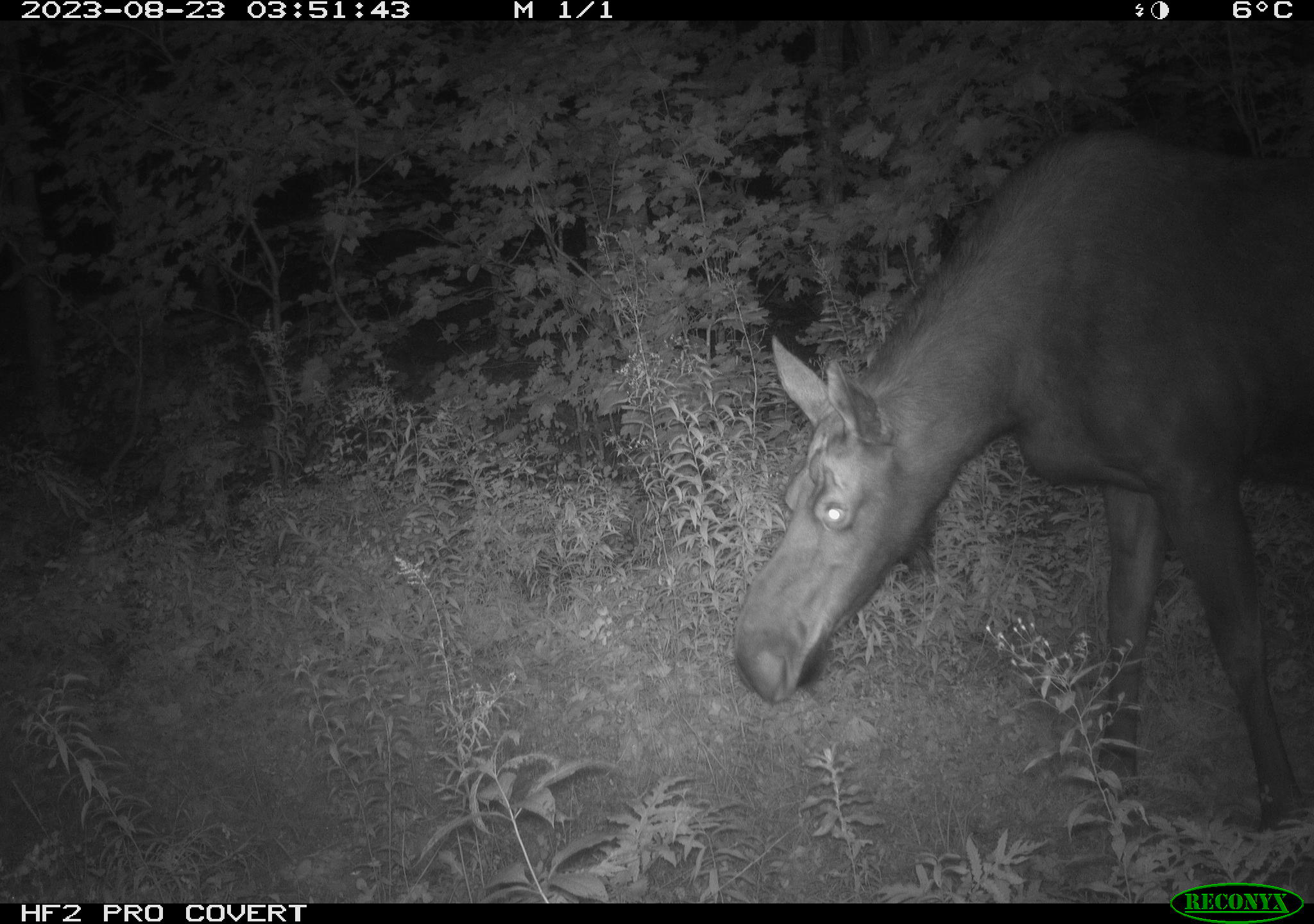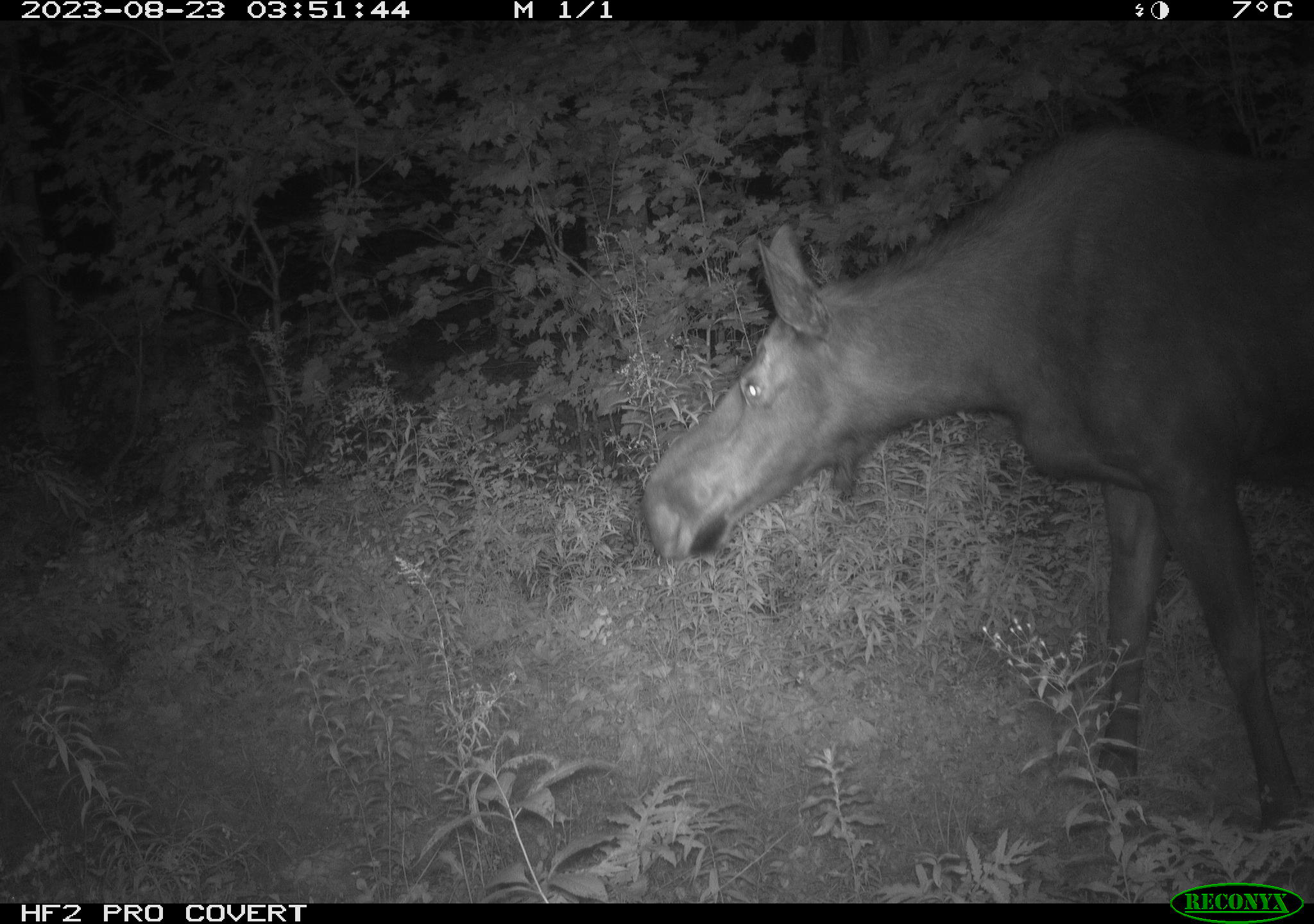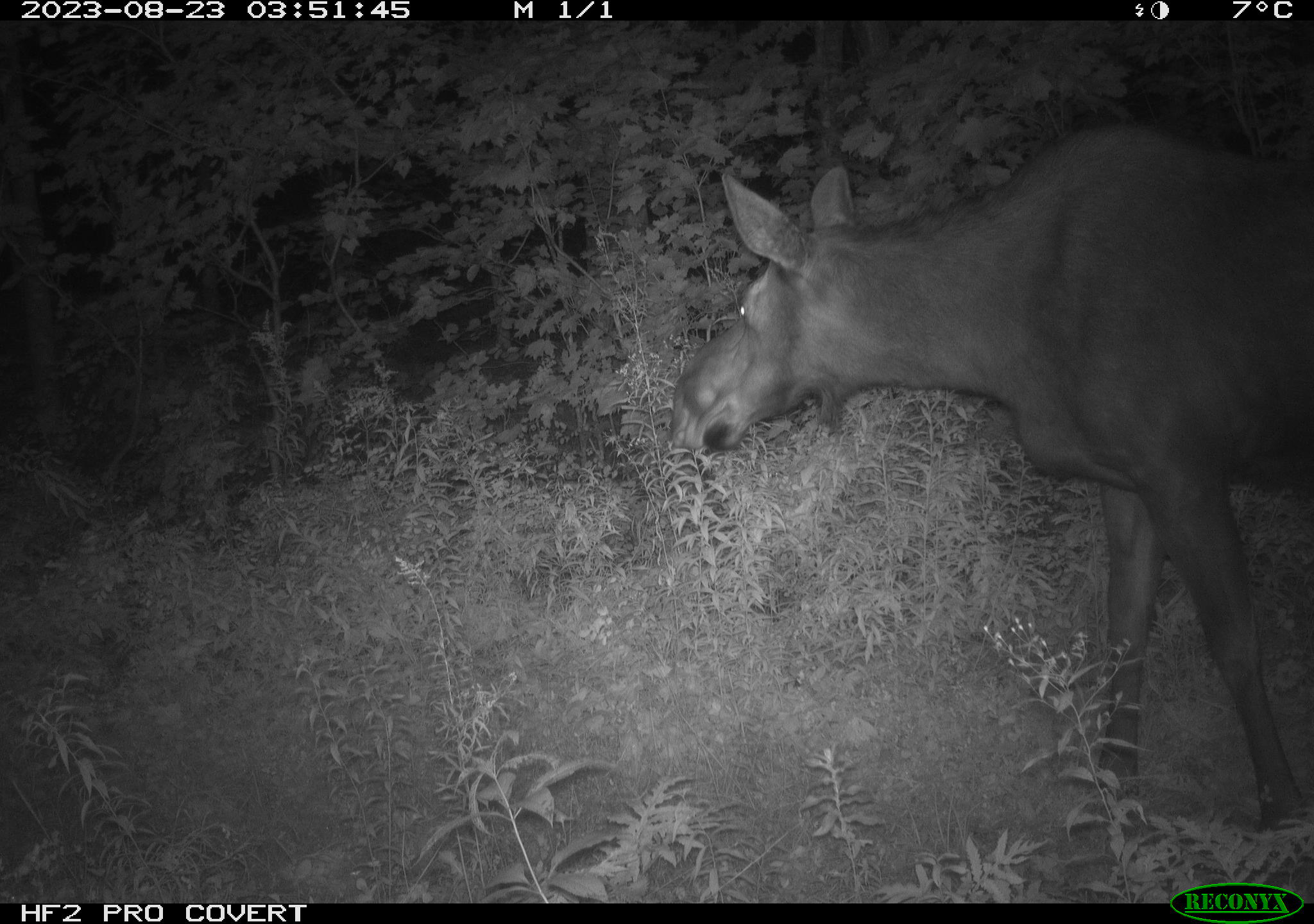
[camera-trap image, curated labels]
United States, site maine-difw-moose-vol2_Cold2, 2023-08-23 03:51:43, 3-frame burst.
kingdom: Animalia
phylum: Chordata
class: Mammalia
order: Artiodactyla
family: Cervidae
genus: Alces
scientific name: Alces alces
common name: moose